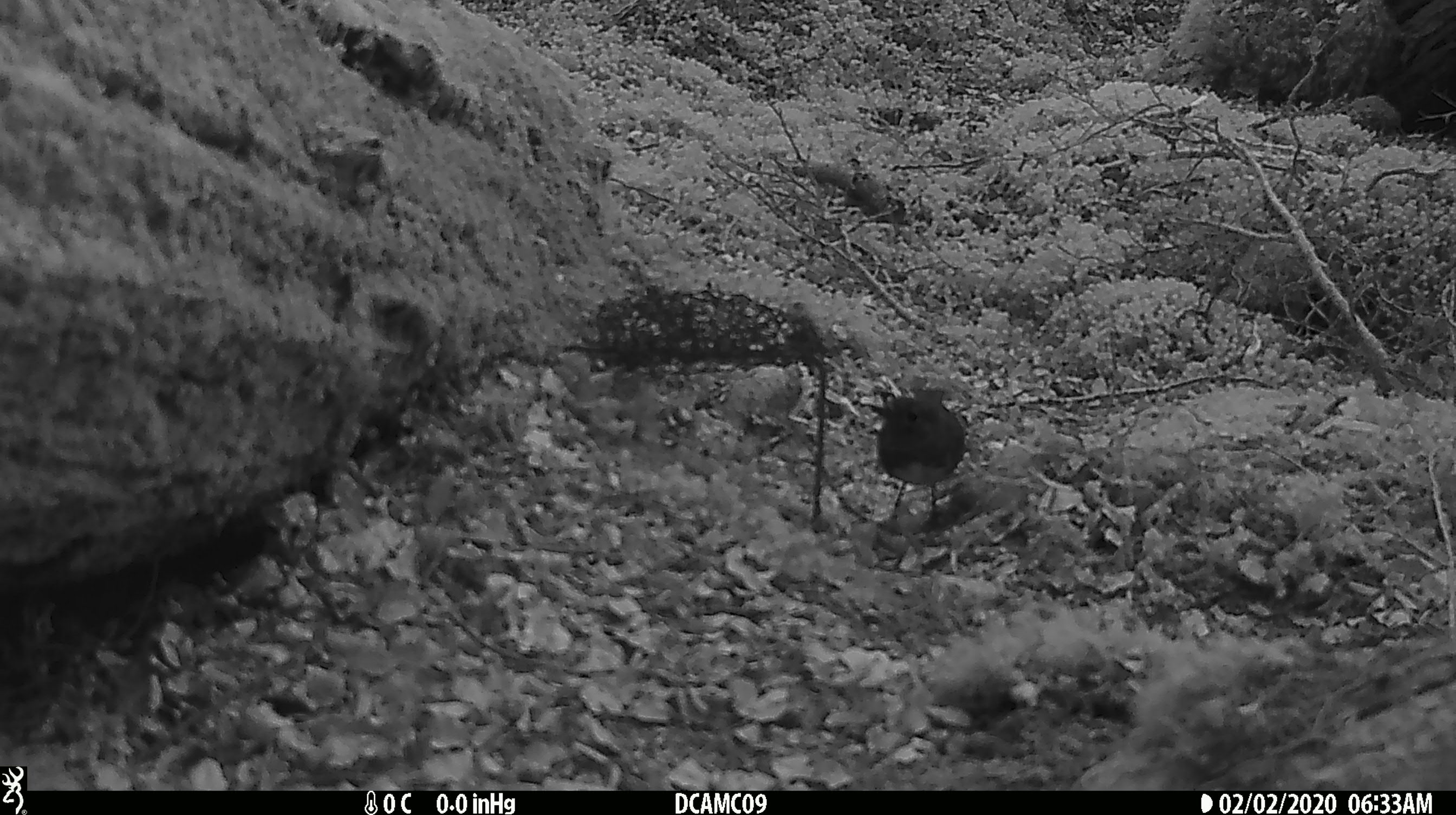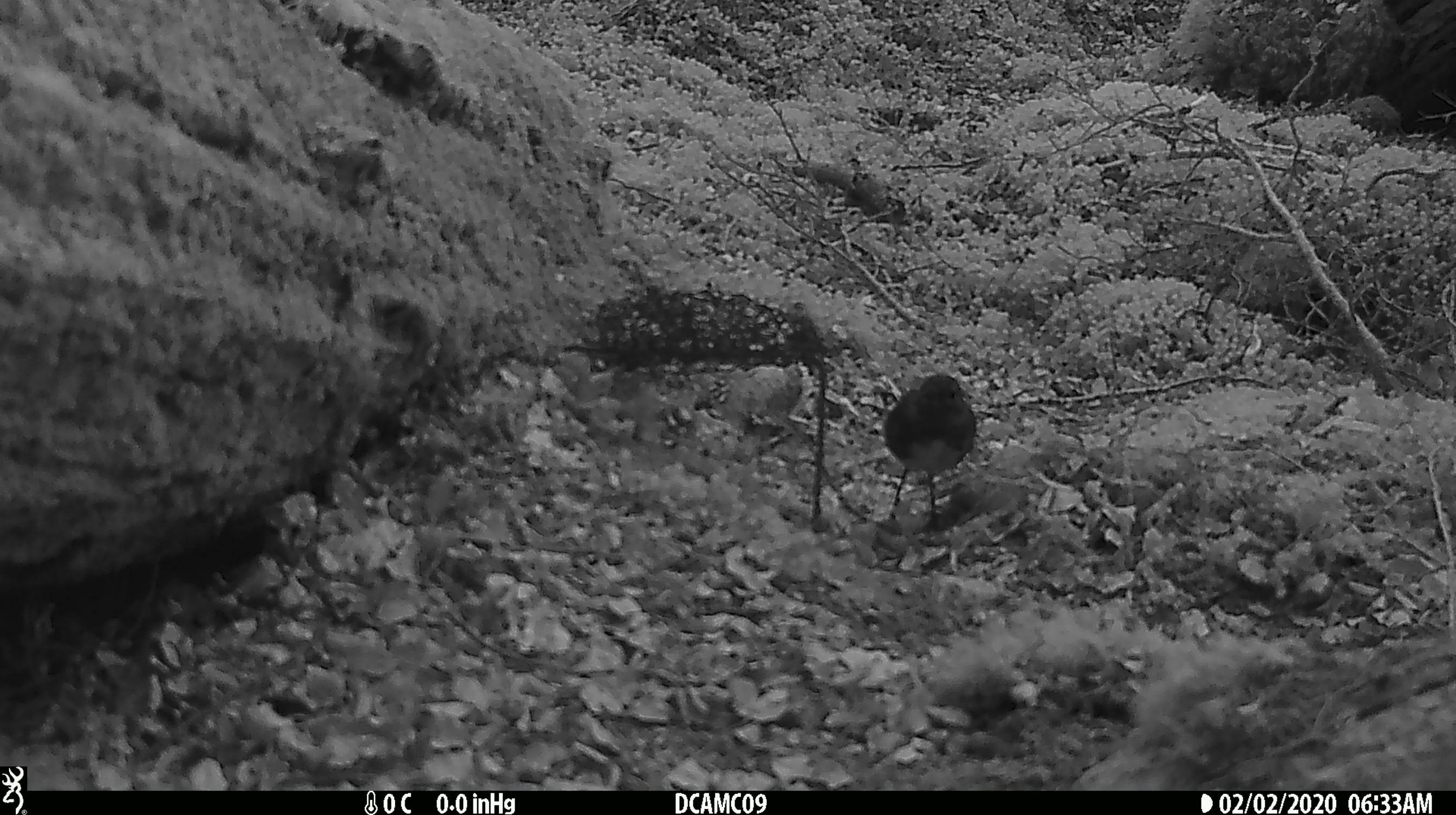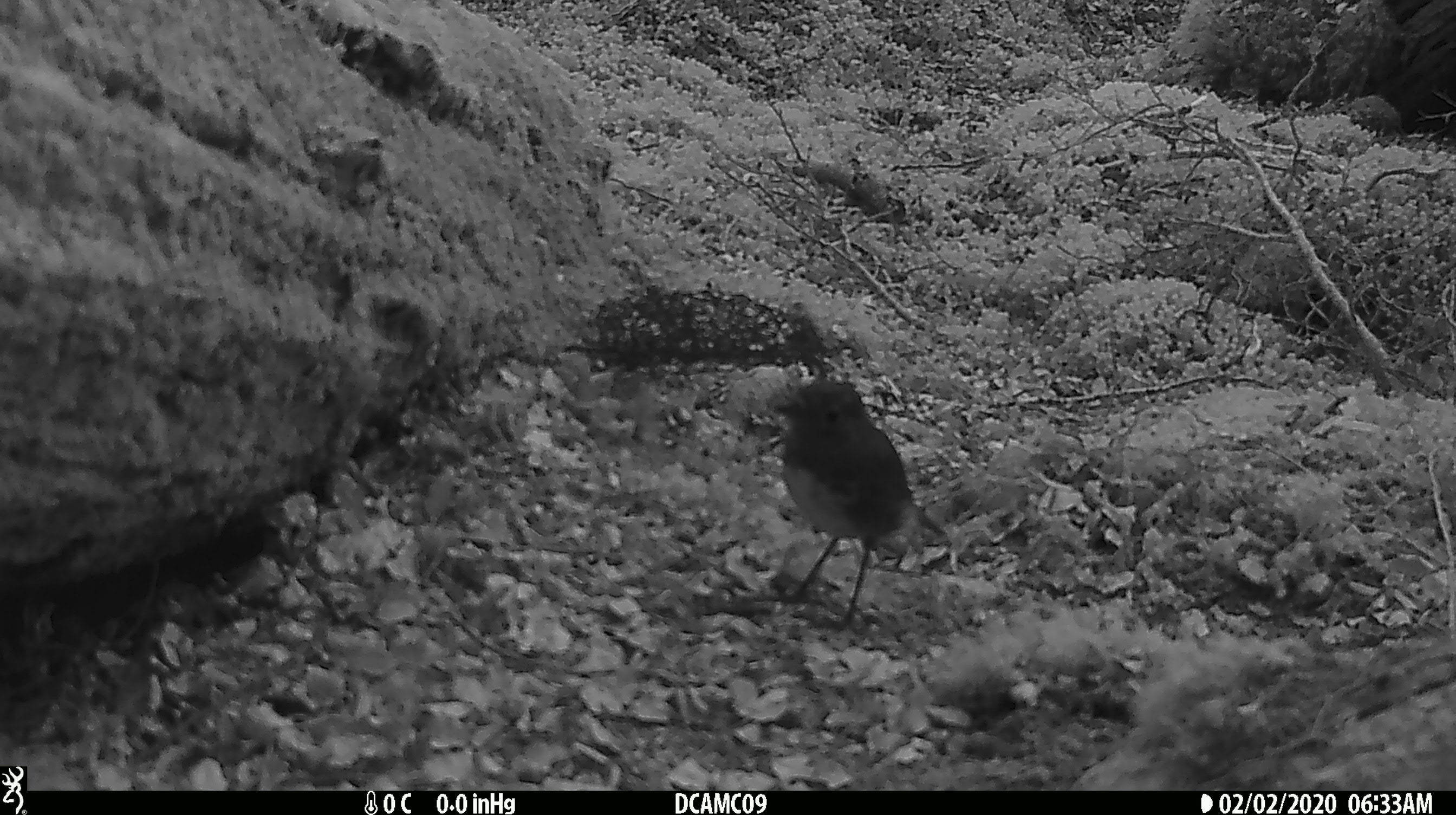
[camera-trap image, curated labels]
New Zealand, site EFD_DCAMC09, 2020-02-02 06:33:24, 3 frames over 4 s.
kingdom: Animalia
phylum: Chordata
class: Aves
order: Passeriformes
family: Petroicidae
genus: Petroica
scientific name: Petroica australis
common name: new zealand robin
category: robin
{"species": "robin (new zealand robin) (Petroica australis)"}